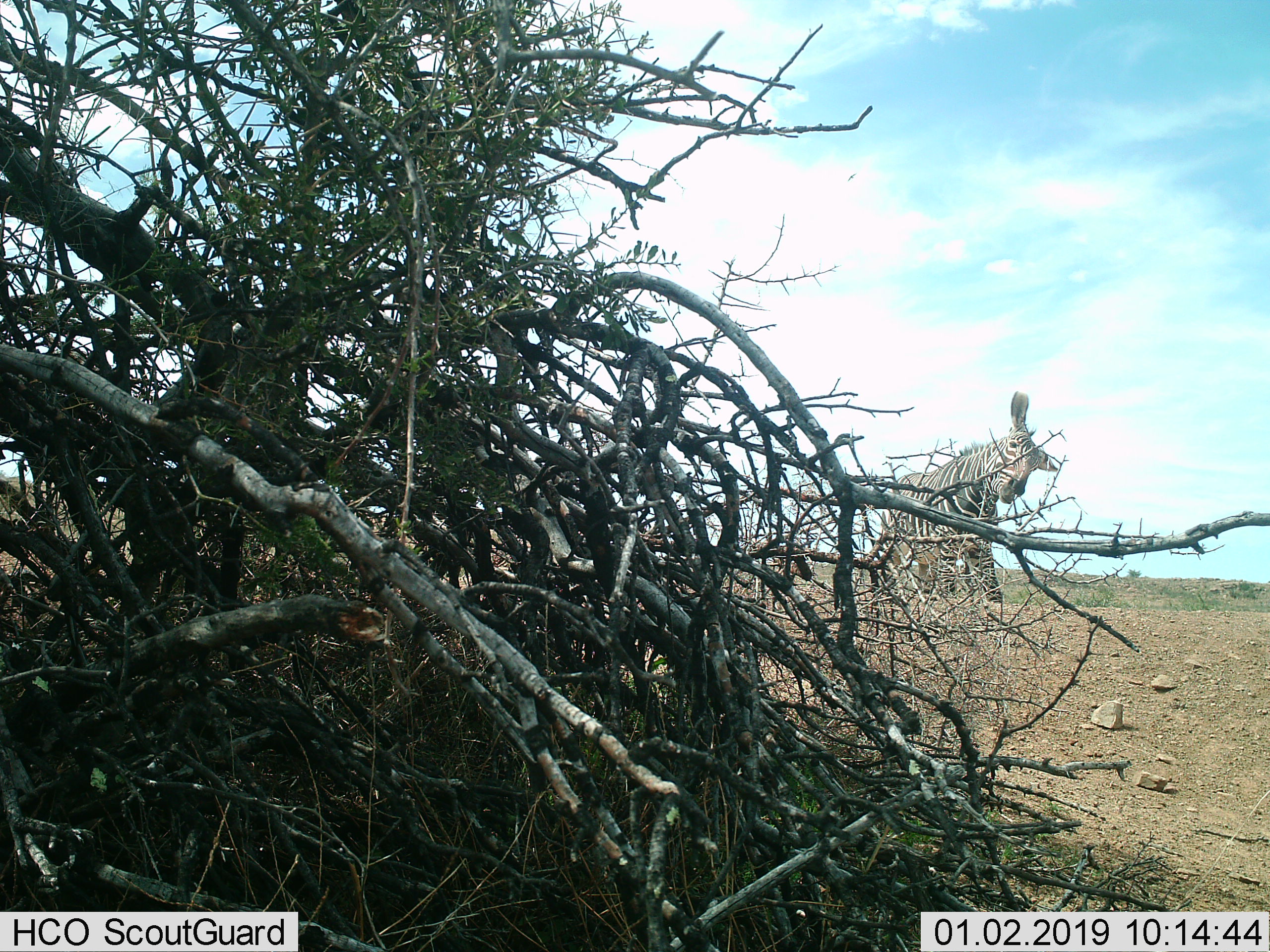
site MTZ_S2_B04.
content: unidentified animal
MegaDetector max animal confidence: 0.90